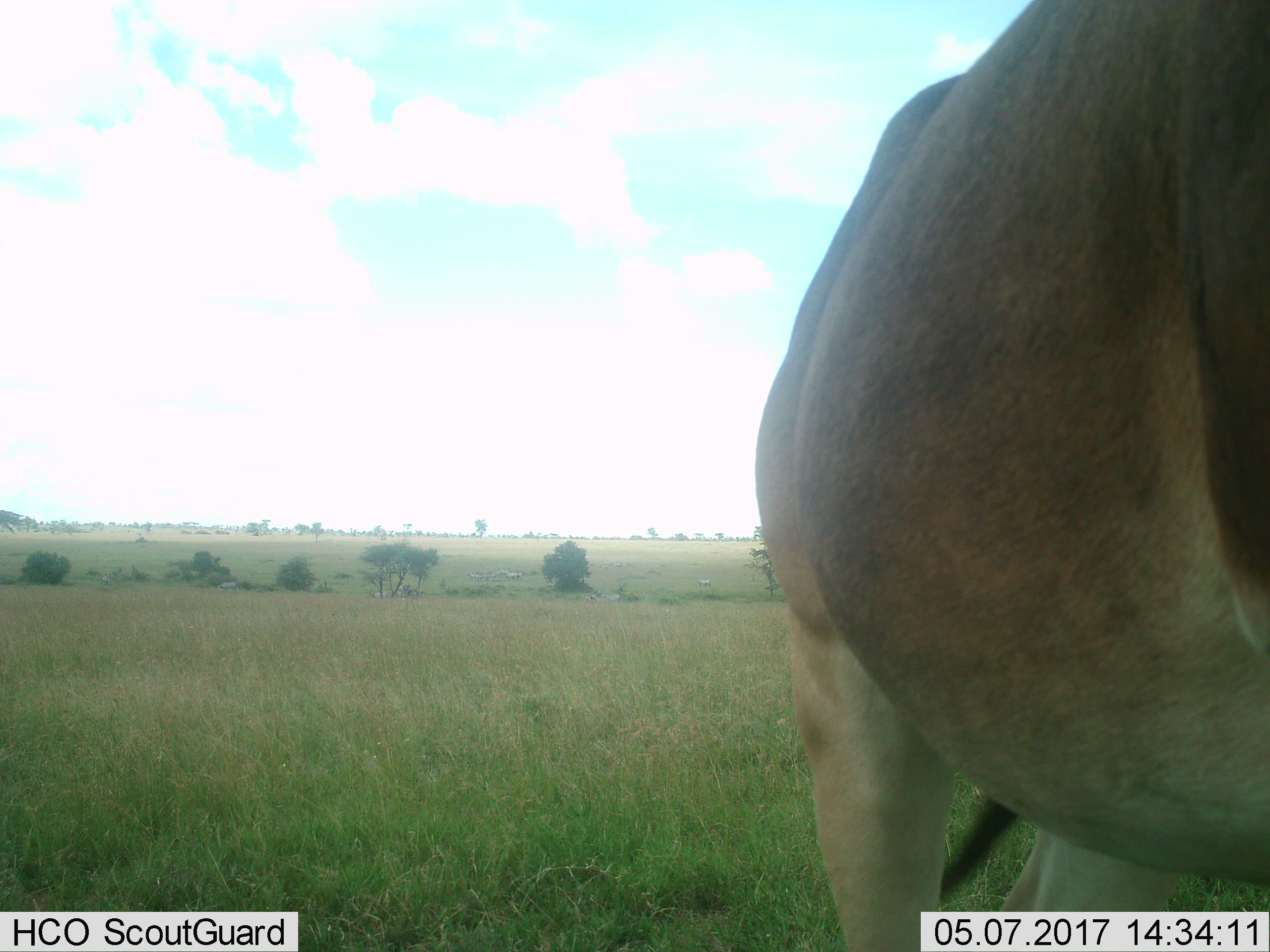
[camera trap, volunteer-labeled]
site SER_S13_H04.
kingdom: Animalia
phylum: Chordata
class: Mammalia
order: Artiodactyla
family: Bovidae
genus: Alcelaphus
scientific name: Alcelaphus buselaphus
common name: hartebeest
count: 1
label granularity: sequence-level